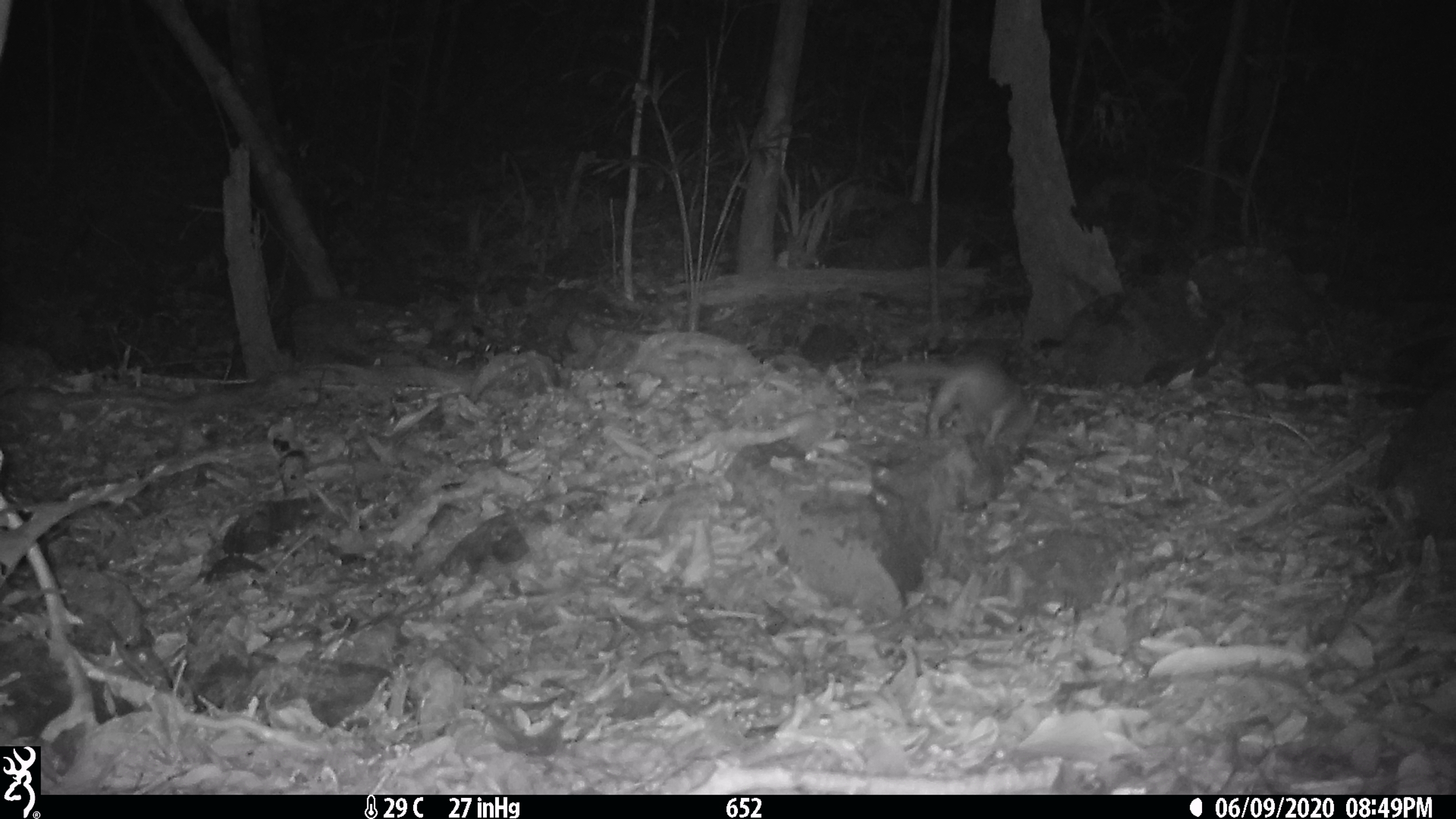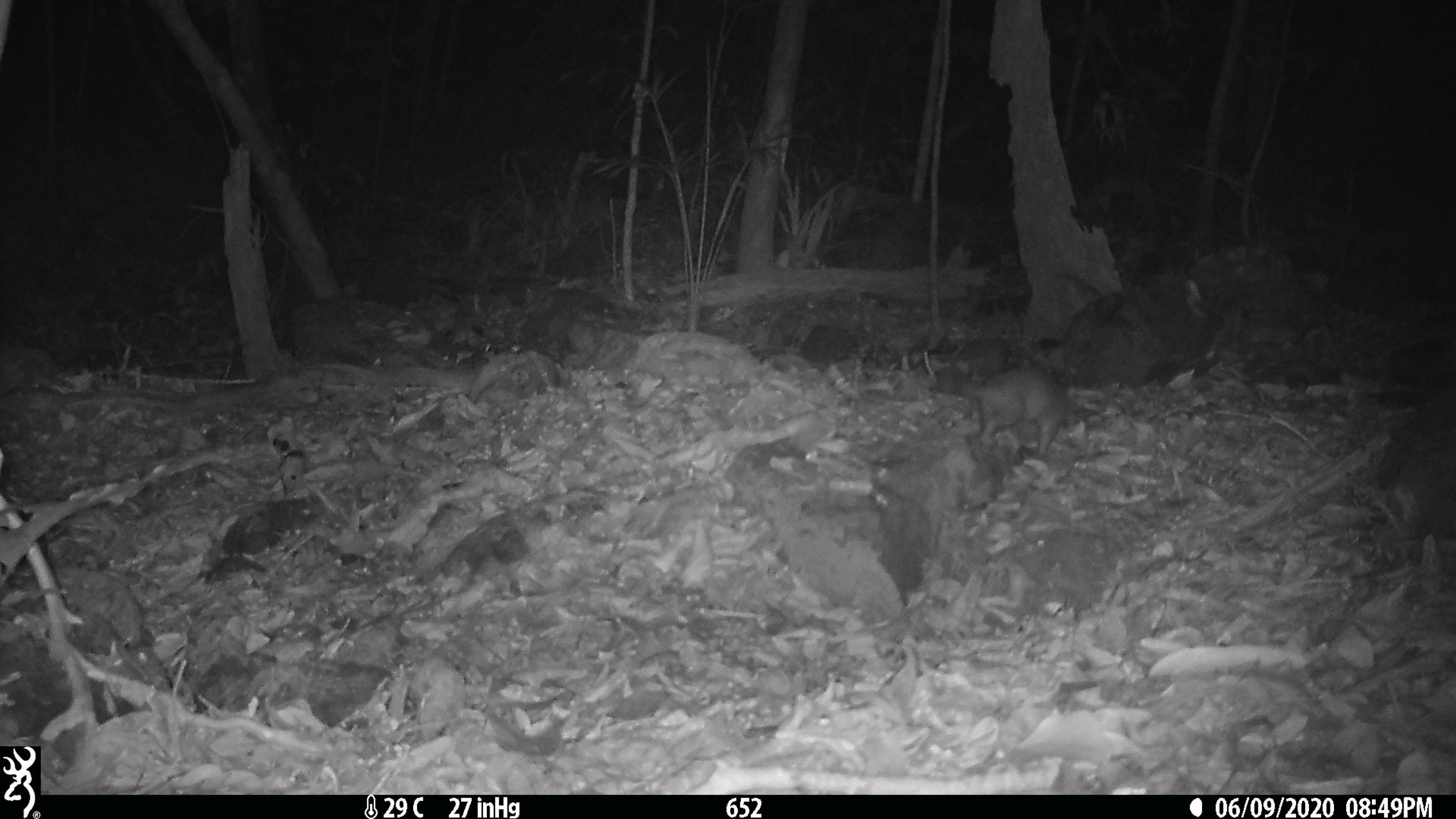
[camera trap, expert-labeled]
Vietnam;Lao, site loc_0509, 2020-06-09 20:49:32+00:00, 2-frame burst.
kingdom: Animalia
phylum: Chordata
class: Mammalia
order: Carnivora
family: Mustelidae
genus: Melogale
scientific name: Melogale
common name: ferret badger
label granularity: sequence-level